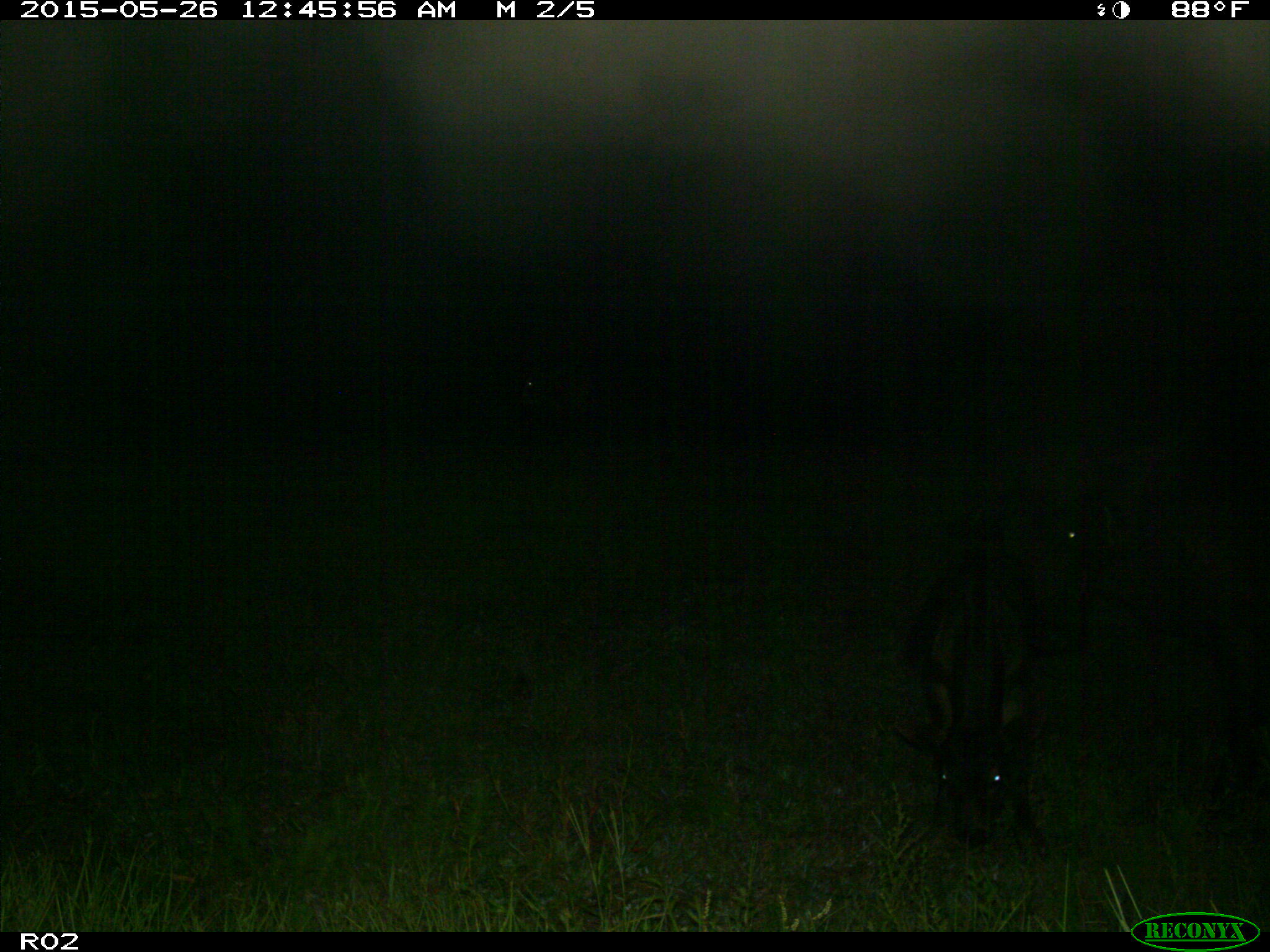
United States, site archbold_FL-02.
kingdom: Animalia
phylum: Chordata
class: Mammalia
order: Artiodactyla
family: Bovidae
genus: Bos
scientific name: Bos taurus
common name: domestic cow